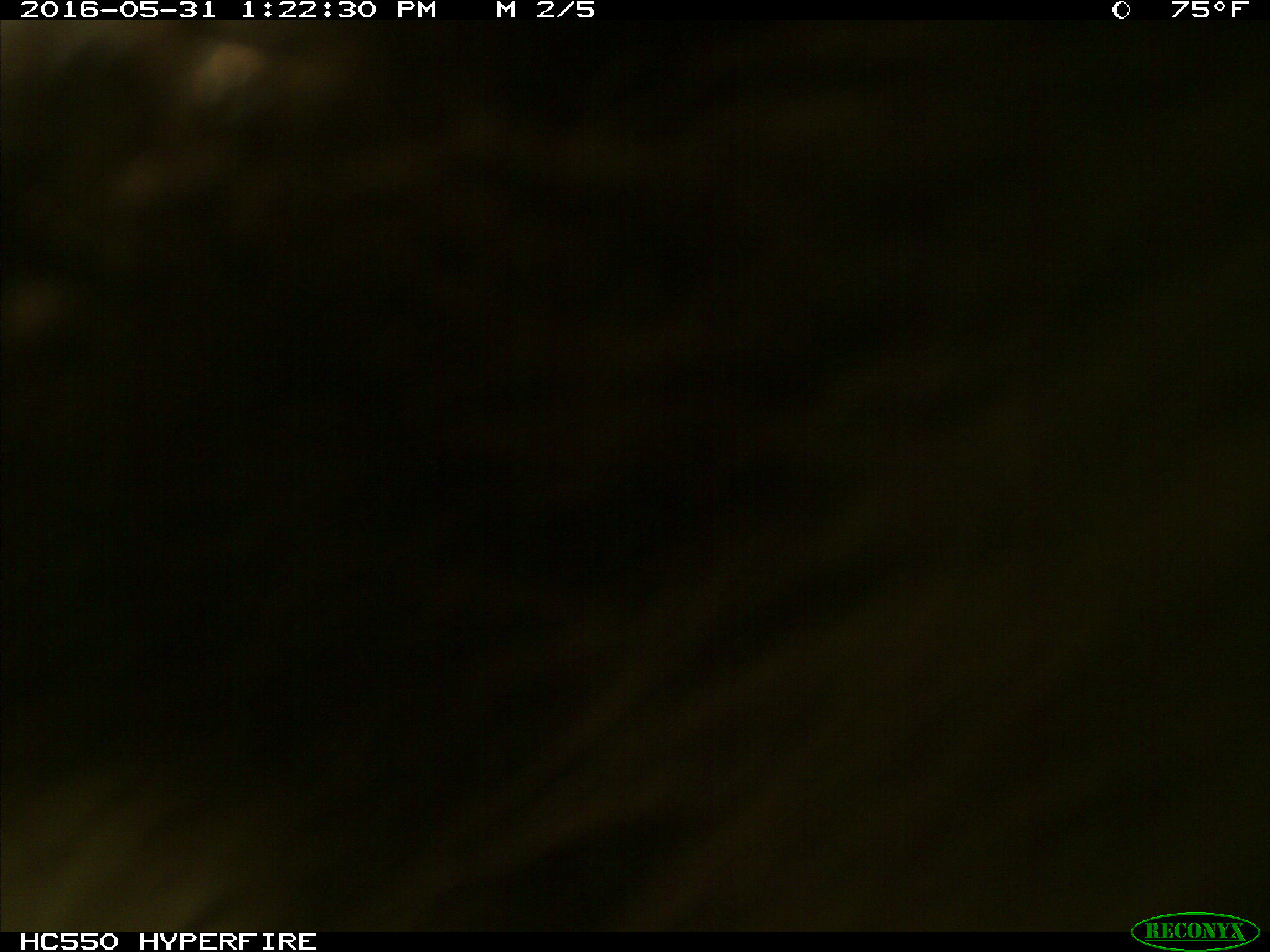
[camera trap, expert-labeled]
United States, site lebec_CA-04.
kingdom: Animalia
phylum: Chordata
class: Mammalia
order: Carnivora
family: Ursidae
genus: Ursus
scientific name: Ursus americanus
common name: american black bear